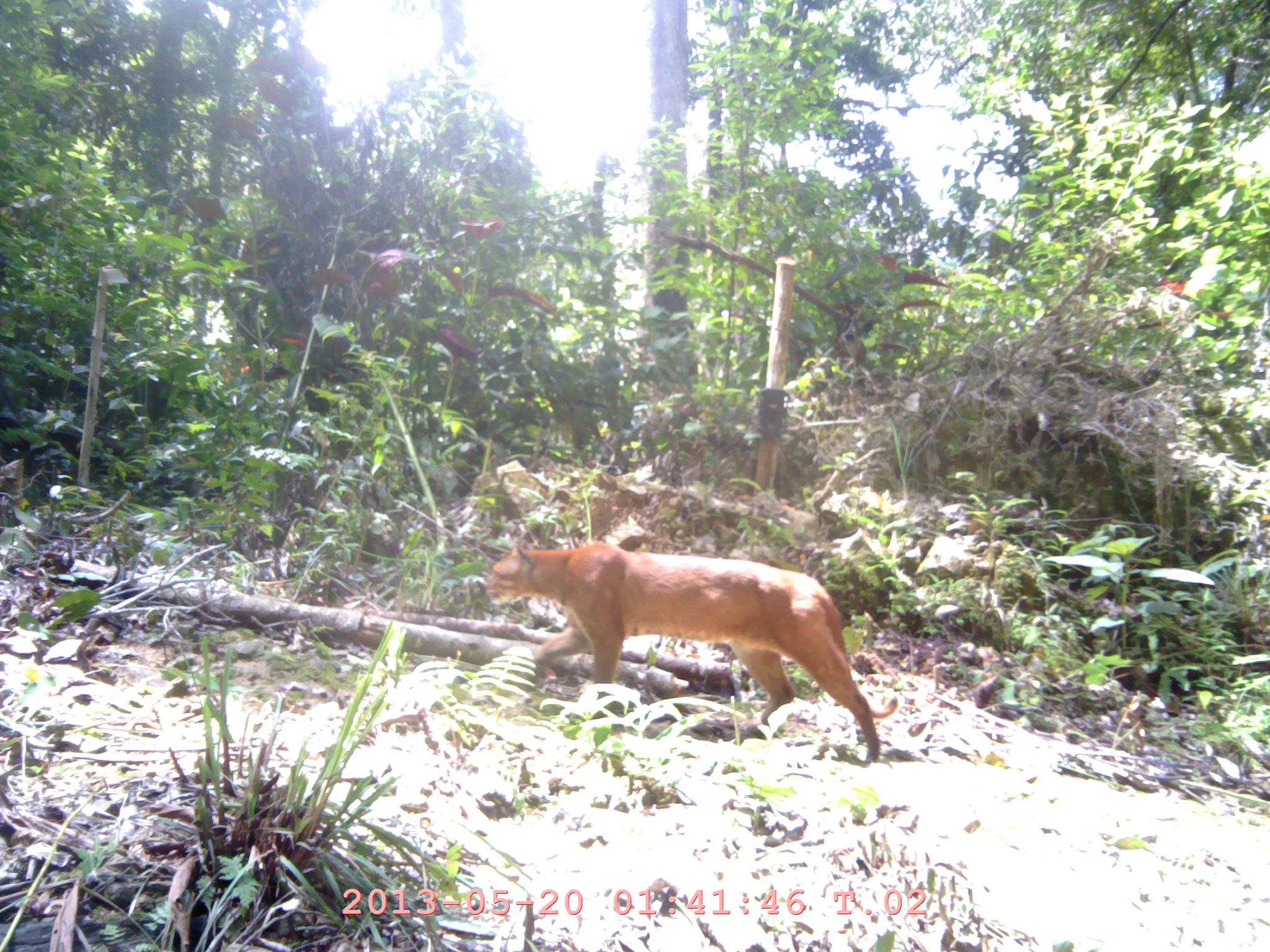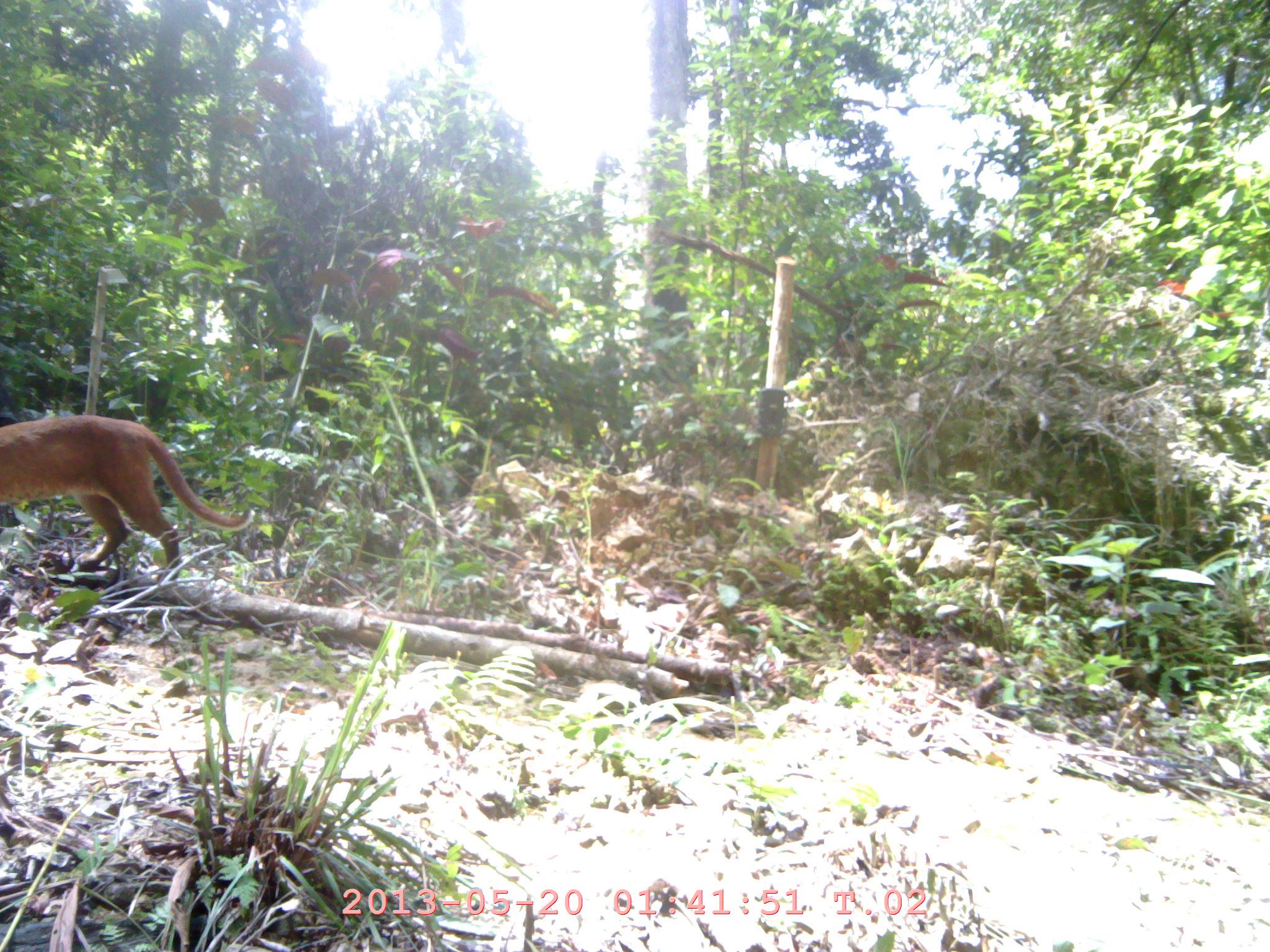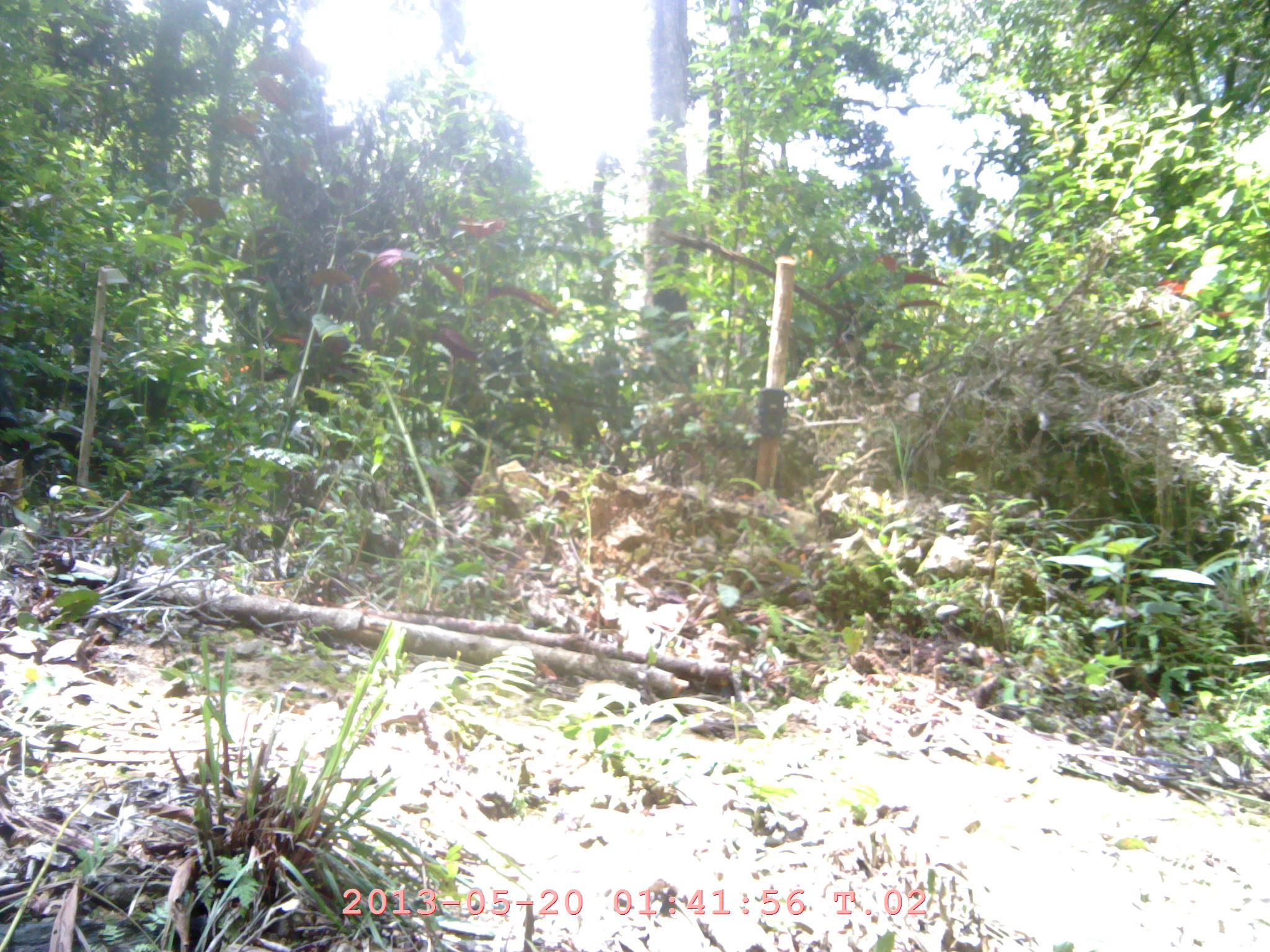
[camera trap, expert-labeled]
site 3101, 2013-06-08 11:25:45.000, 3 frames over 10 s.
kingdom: Animalia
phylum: Chordata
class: Mammalia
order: Carnivora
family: Felidae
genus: Catopuma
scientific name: Catopuma temminckii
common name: asian golden cat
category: pardofelis temminckii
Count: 1.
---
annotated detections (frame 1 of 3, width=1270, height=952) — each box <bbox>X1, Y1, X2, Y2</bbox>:
pardofelis temminckii: <bbox>487, 541, 881, 759</bbox>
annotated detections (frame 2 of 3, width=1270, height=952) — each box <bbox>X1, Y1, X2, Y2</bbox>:
pardofelis temminckii: <bbox>0, 414, 247, 571</bbox>